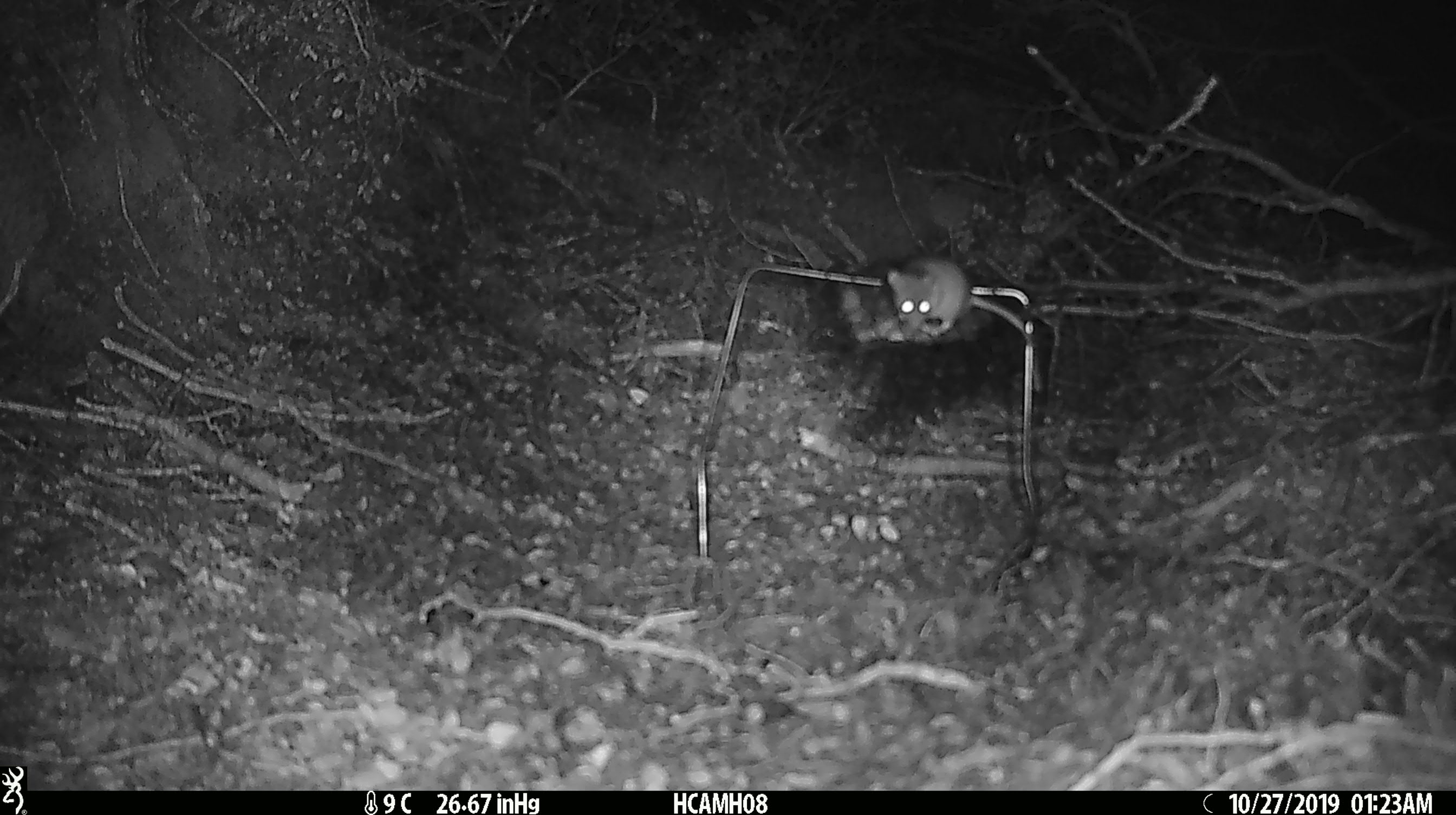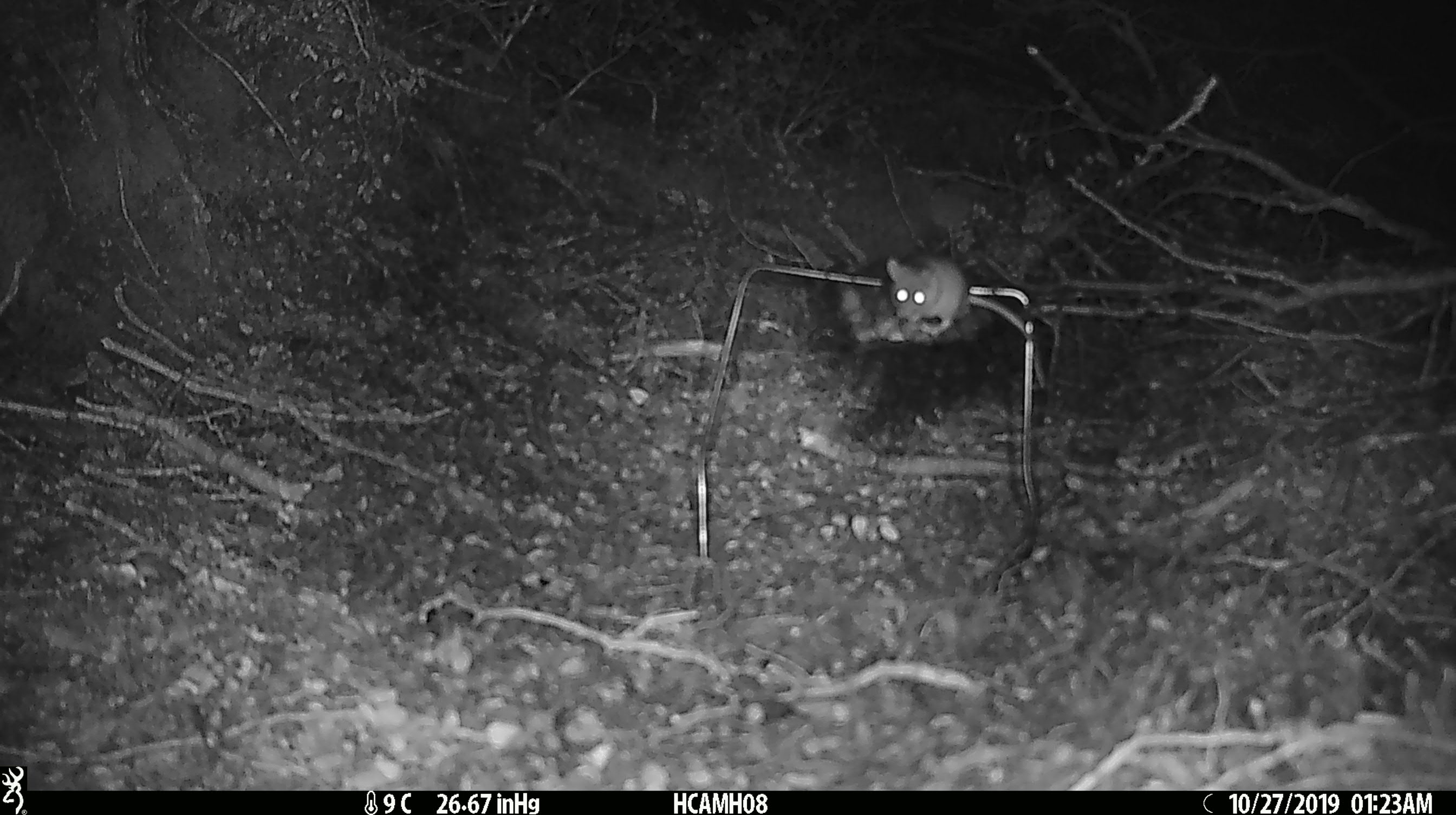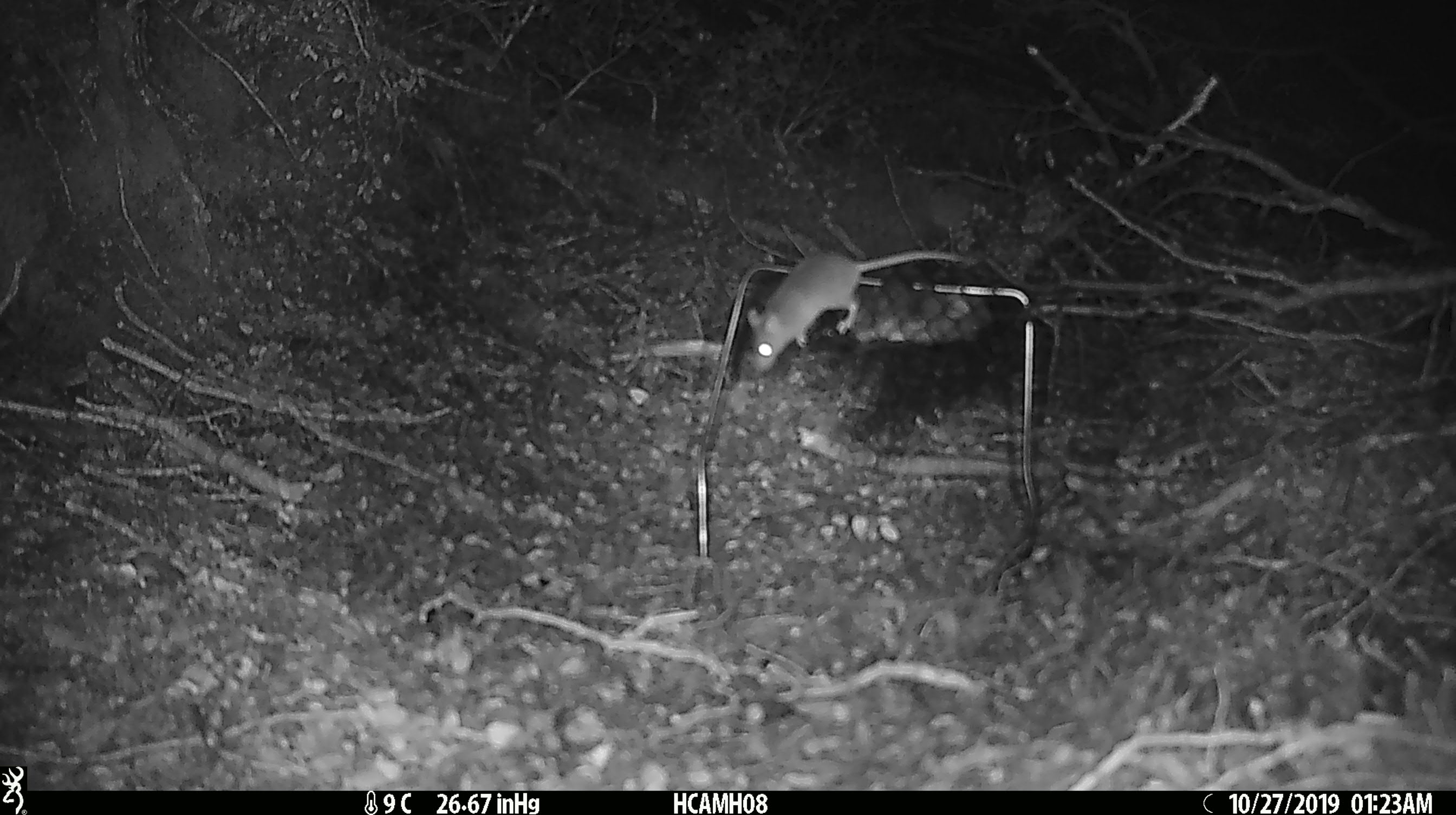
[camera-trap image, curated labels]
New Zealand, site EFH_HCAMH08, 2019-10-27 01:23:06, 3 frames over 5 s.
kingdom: Animalia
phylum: Chordata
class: Mammalia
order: Rodentia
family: Muridae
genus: Mus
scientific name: Mus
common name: mouse